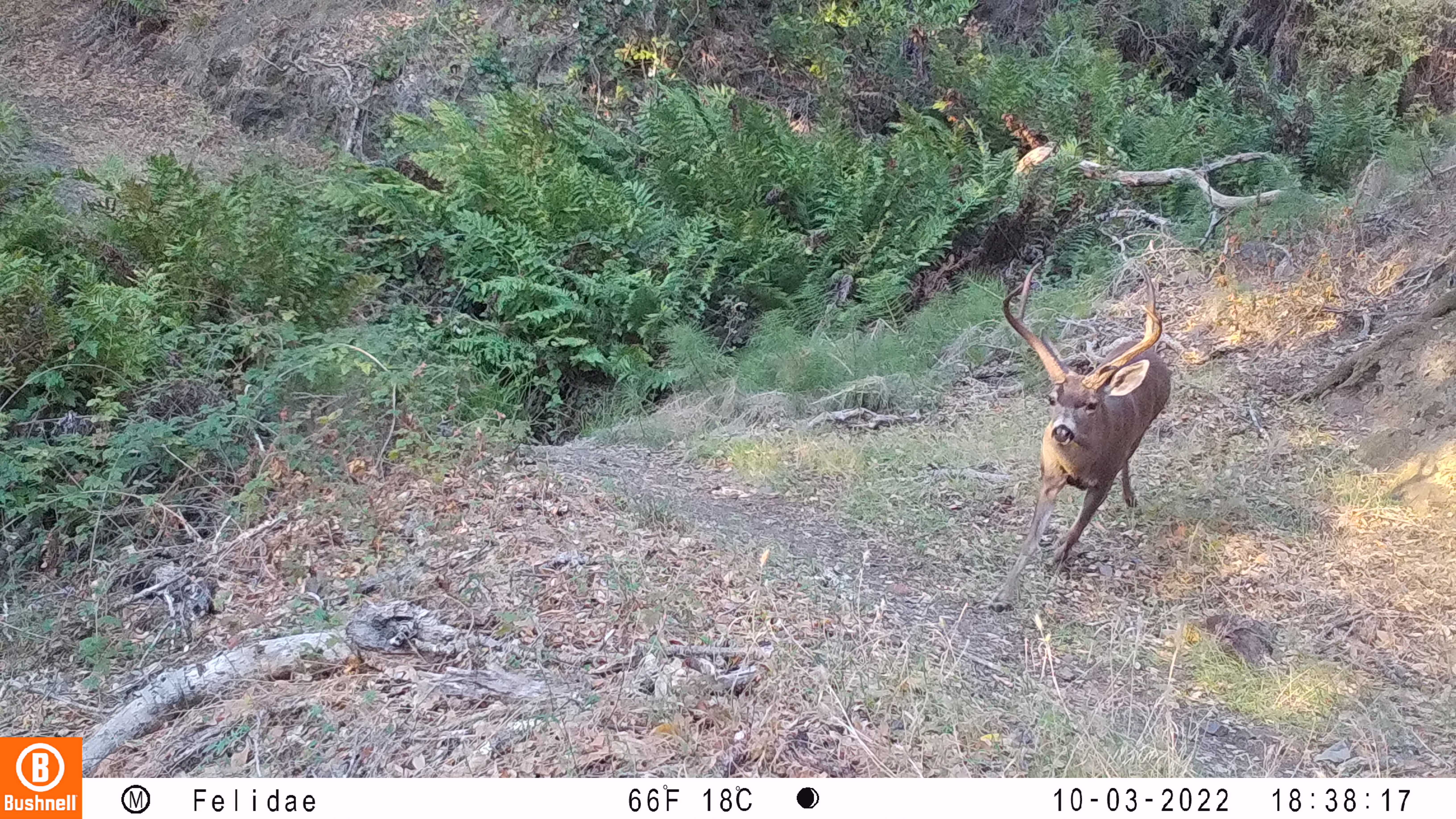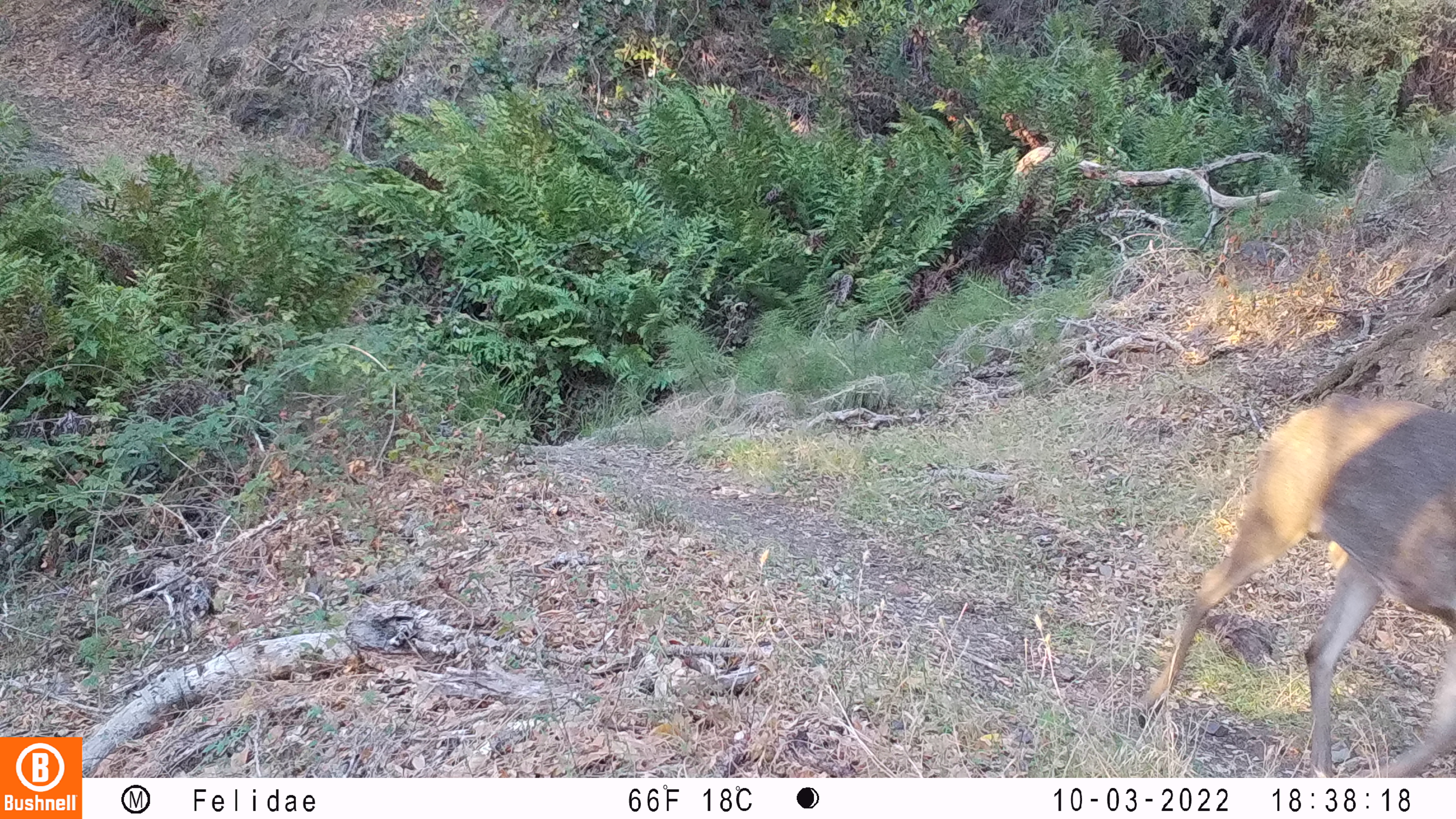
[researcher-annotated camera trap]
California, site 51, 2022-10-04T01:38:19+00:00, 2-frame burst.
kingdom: Animalia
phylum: Chordata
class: Mammalia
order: Artiodactyla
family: Cervidae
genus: Odocoileus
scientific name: Odocoileus hemionus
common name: mule deer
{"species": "mule deer (Odocoileus hemionus)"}